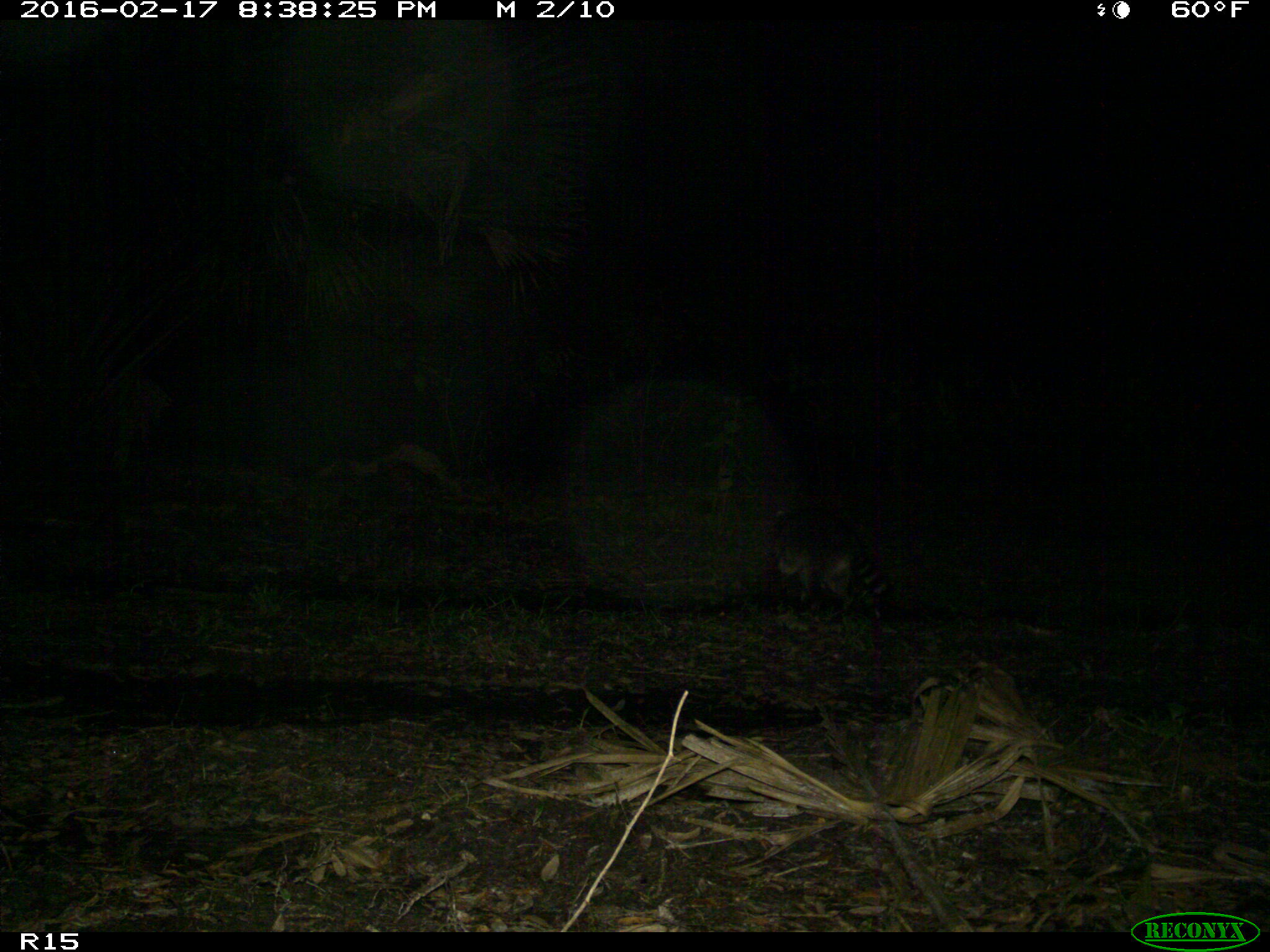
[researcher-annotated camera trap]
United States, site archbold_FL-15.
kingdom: Animalia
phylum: Chordata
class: Mammalia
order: Carnivora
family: Procyonidae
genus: Procyon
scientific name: Procyon lotor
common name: common raccoon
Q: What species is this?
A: Procyon lotor (common raccoon).